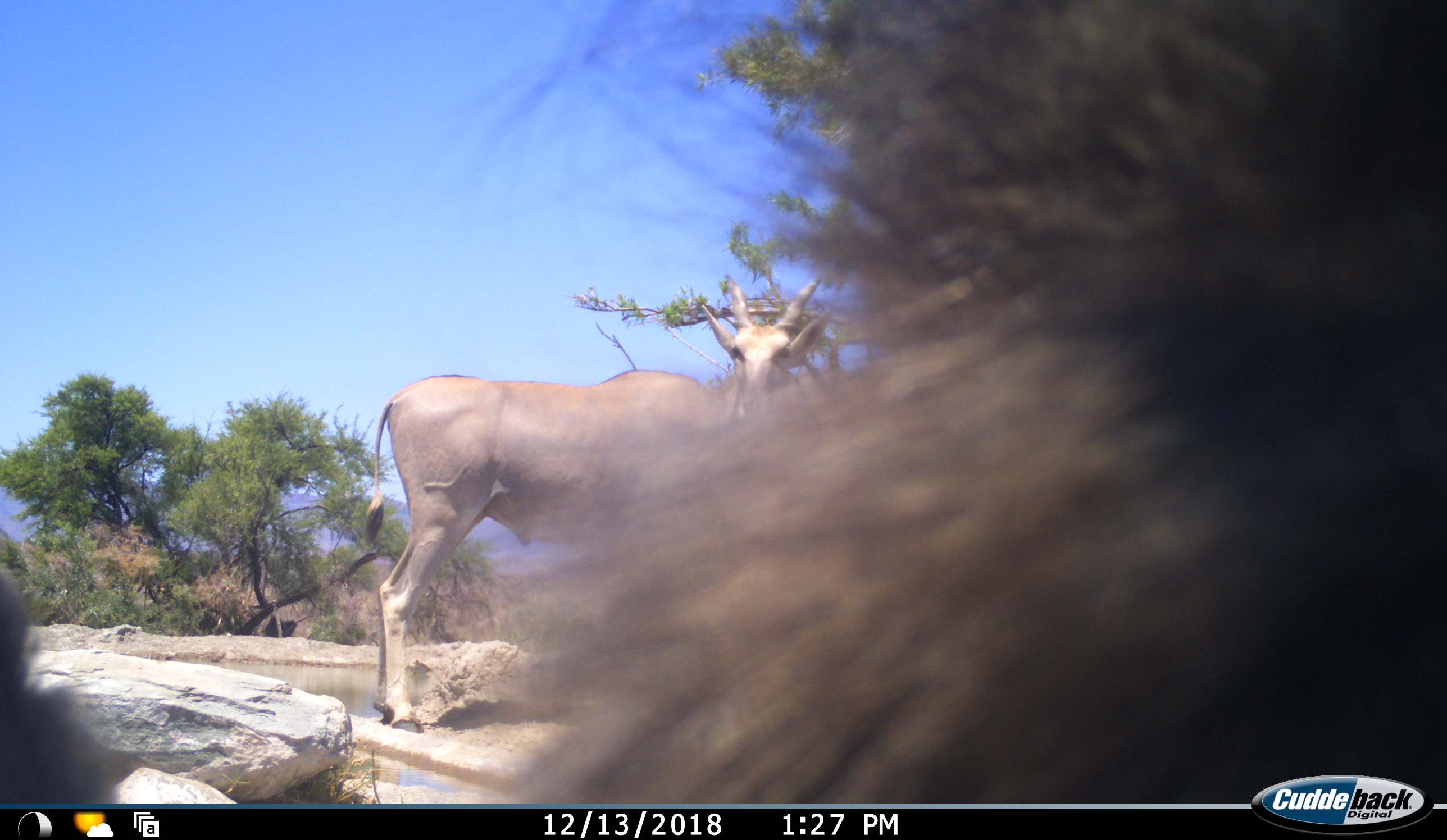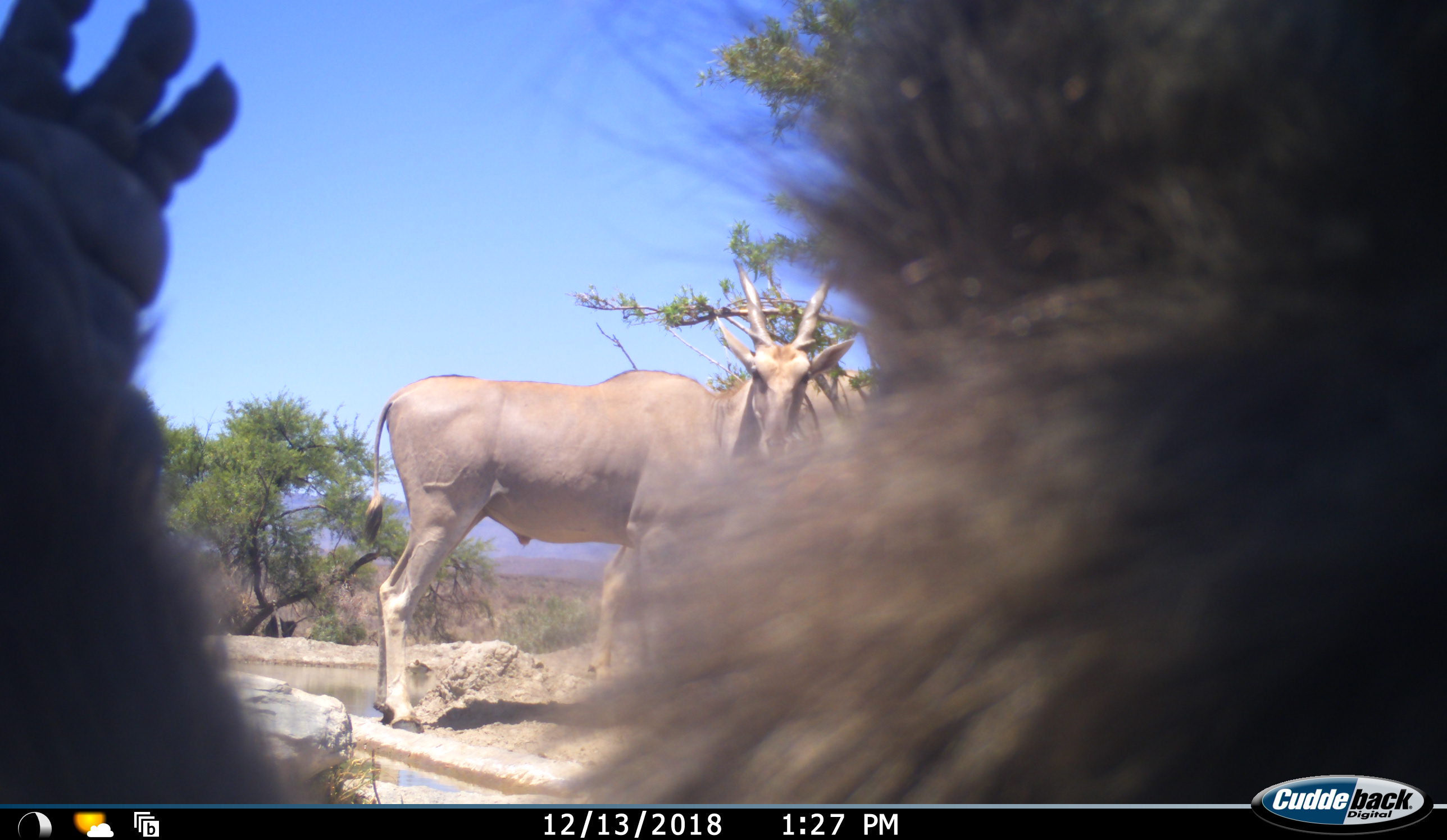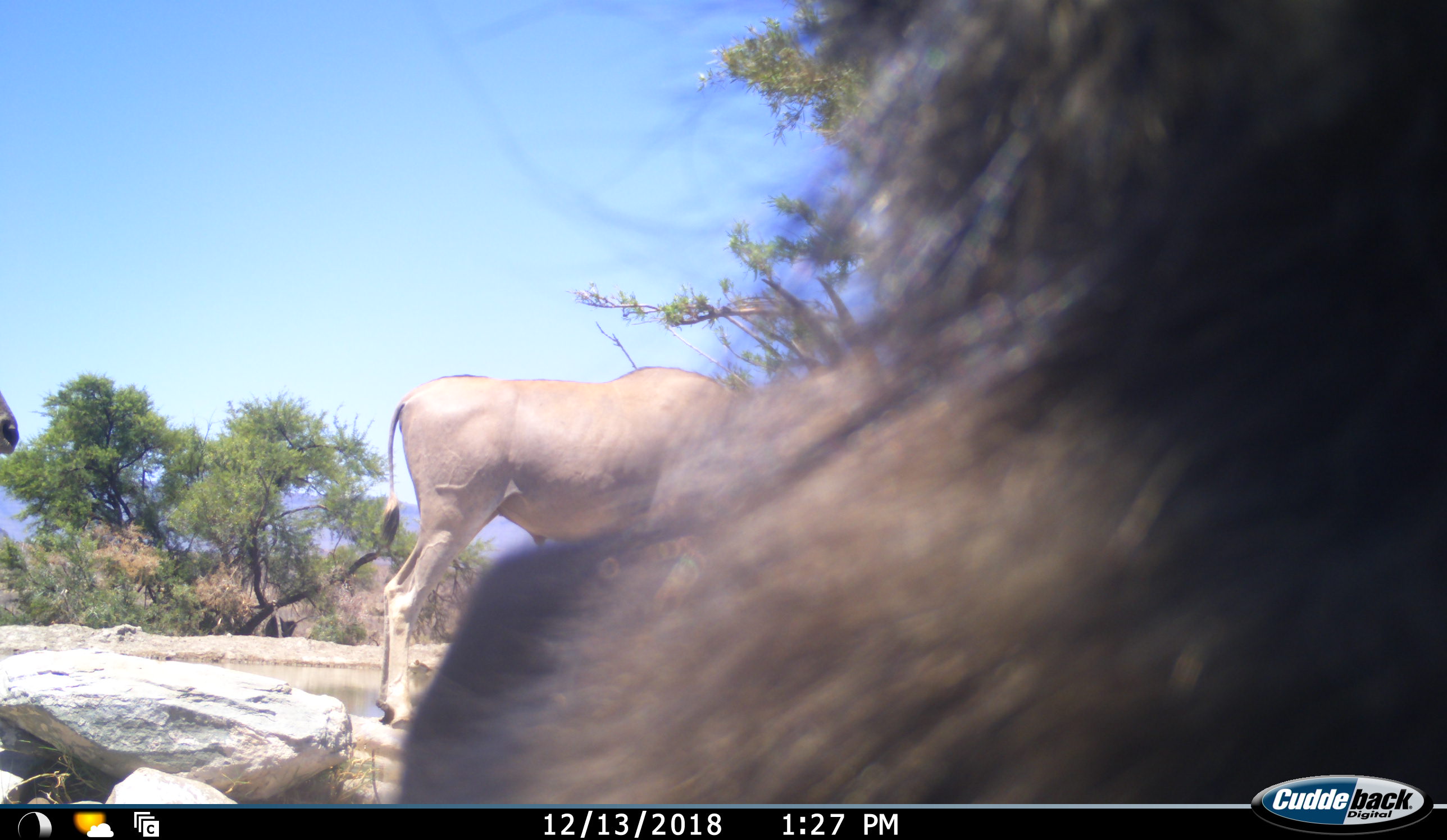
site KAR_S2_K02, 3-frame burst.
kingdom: Animalia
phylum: Chordata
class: Mammalia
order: Primates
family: Cercopithecidae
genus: Papio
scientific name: Papio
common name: baboon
Baboon (Papio), count 1. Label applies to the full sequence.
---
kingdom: Animalia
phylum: Chordata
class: Mammalia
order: Artiodactyla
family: Bovidae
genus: Tragelaphus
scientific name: Tragelaphus oryx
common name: eland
Eland (Tragelaphus oryx), count 2. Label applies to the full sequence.